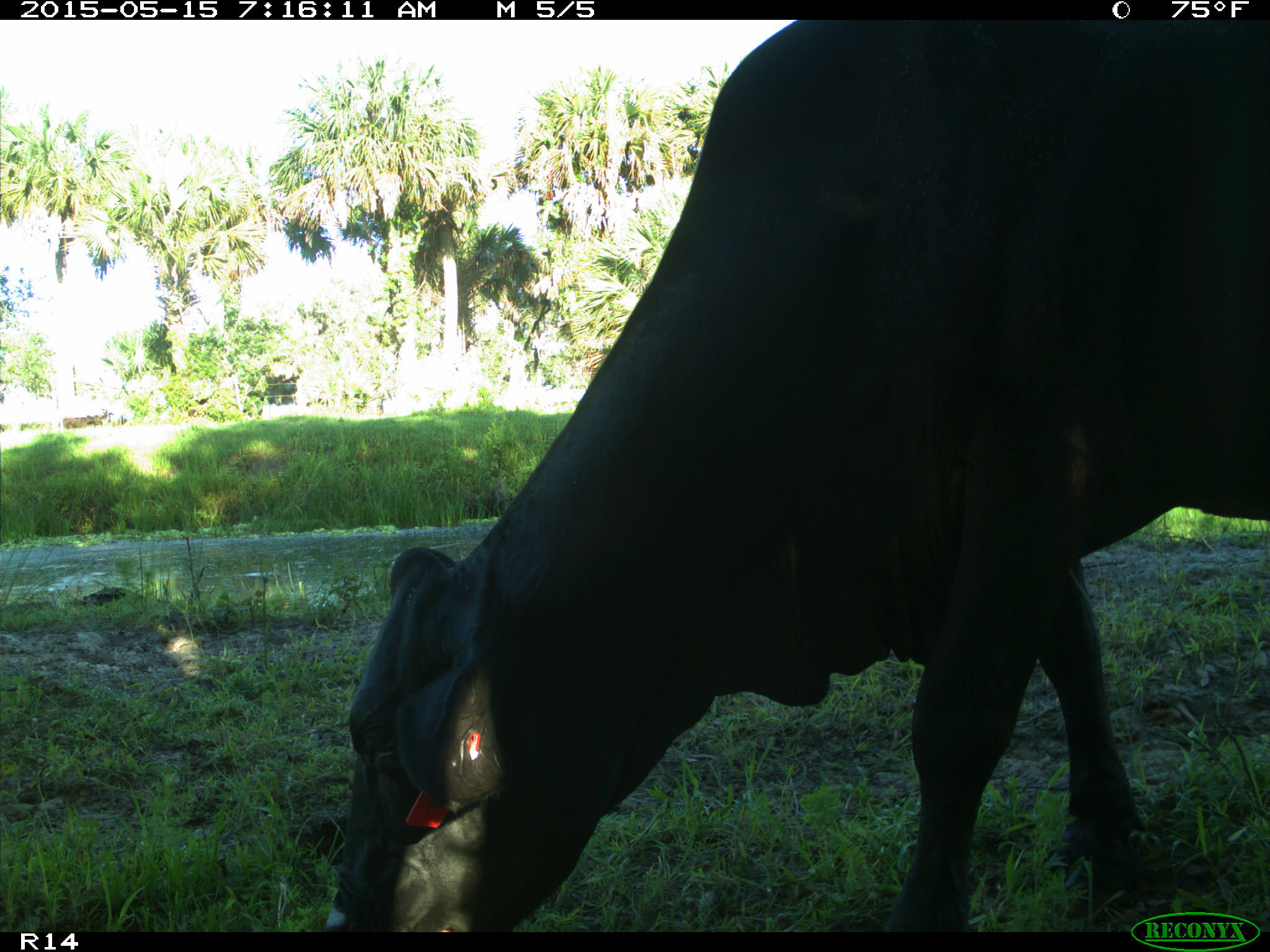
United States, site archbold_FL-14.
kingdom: Animalia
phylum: Chordata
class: Mammalia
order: Artiodactyla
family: Bovidae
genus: Bos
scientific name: Bos taurus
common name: domestic cow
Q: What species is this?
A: Bos taurus (domestic cow).